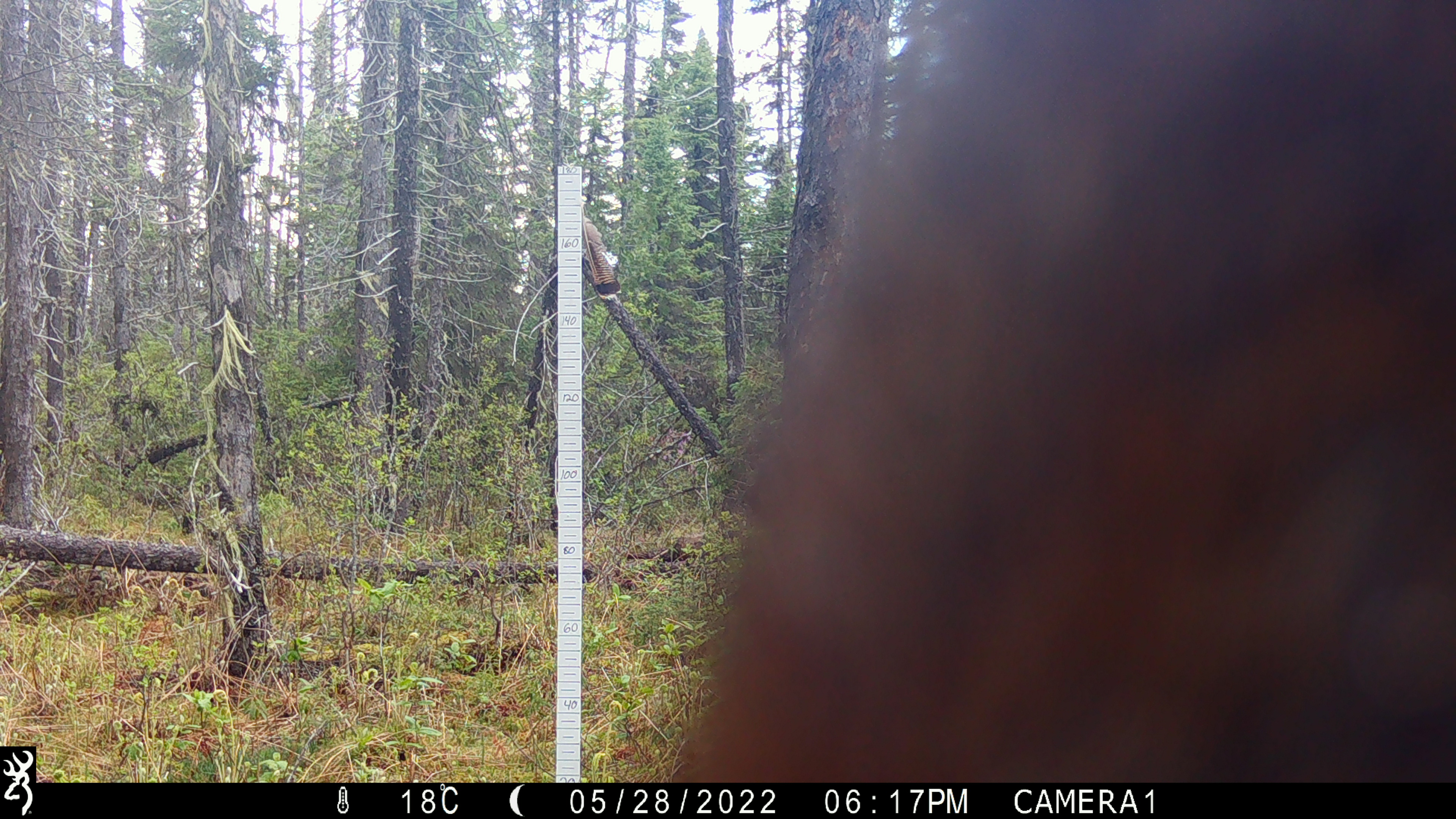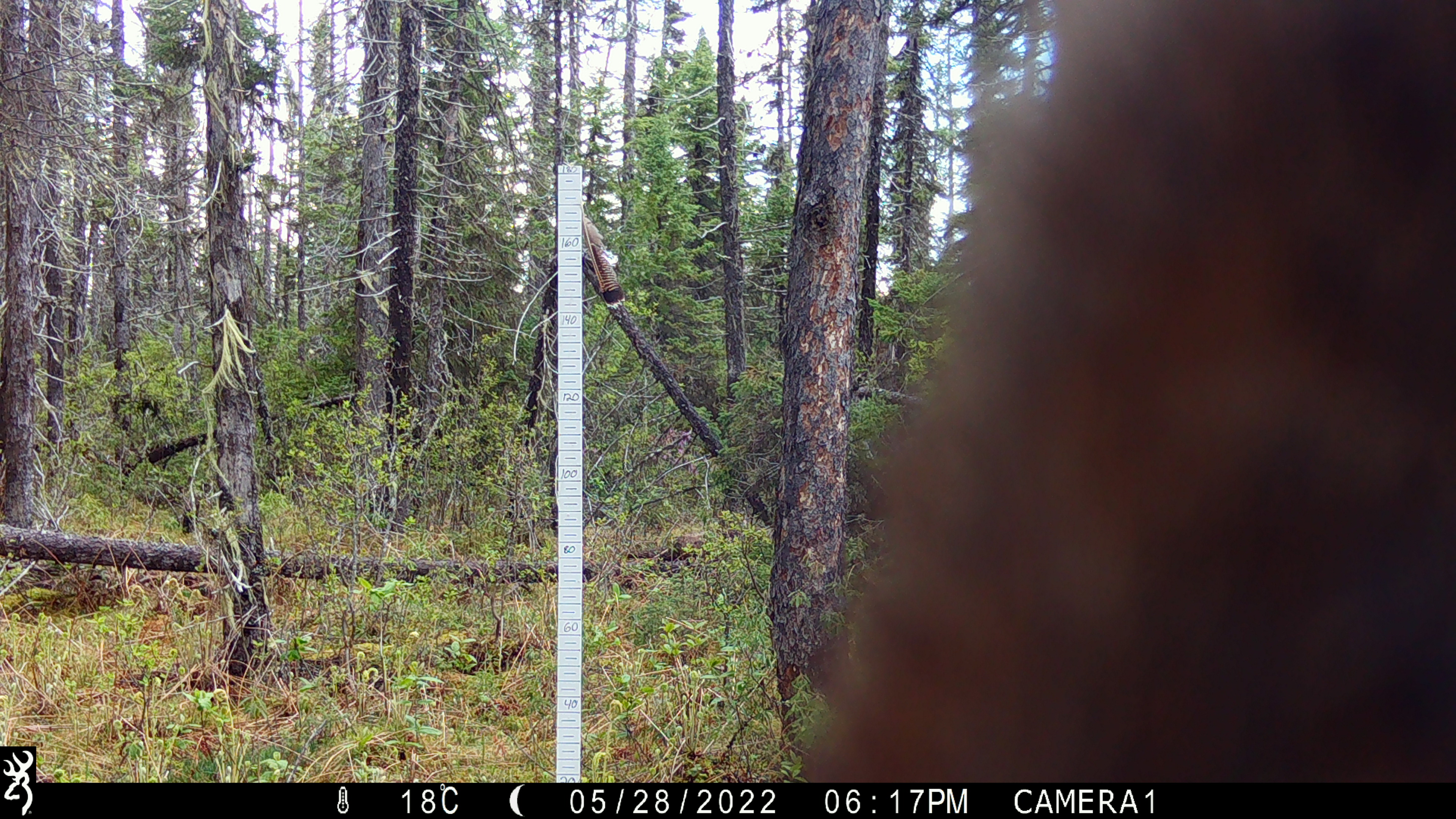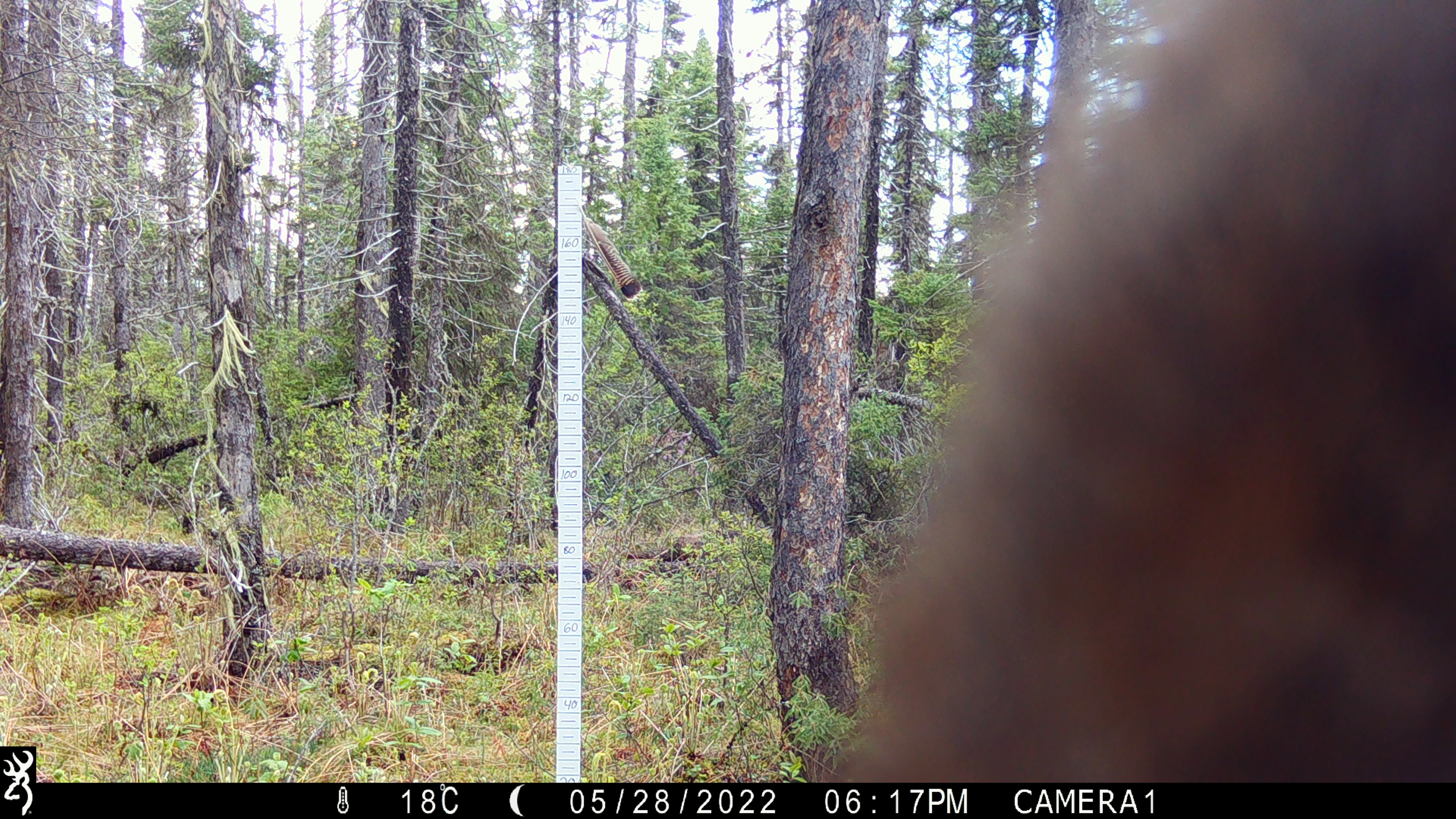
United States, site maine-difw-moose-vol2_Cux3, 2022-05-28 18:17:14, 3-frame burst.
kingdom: Animalia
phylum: Chordata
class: Mammalia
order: Artiodactyla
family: Cervidae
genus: Alces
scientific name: Alces alces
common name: moose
Moose (Alces alces).